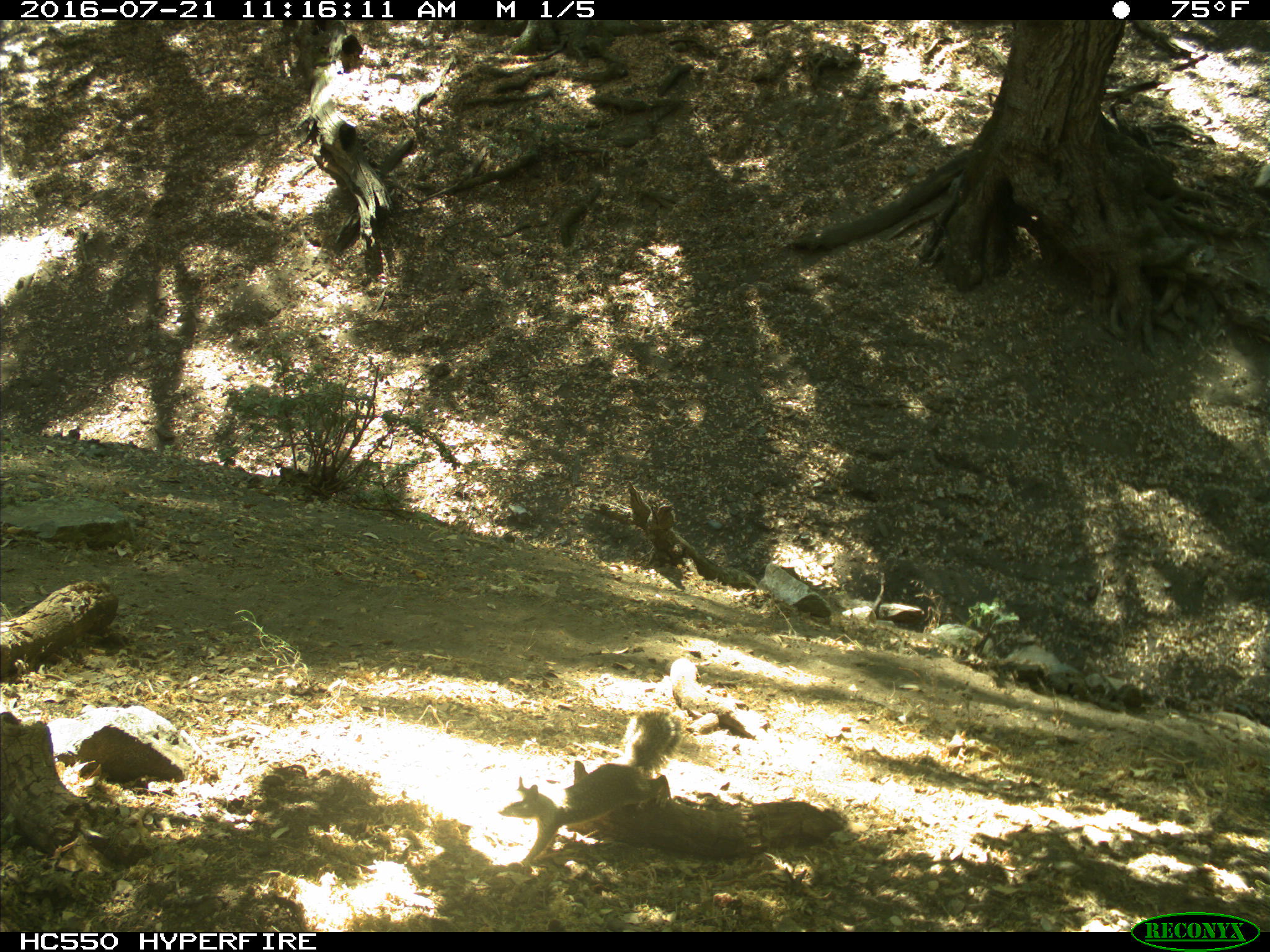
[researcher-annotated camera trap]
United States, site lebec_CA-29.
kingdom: Animalia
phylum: Chordata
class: Mammalia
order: Rodentia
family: Sciuridae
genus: Otospermophilus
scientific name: Otospermophilus beecheyi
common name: california ground squirrel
Otospermophilus beecheyi (california ground squirrel).